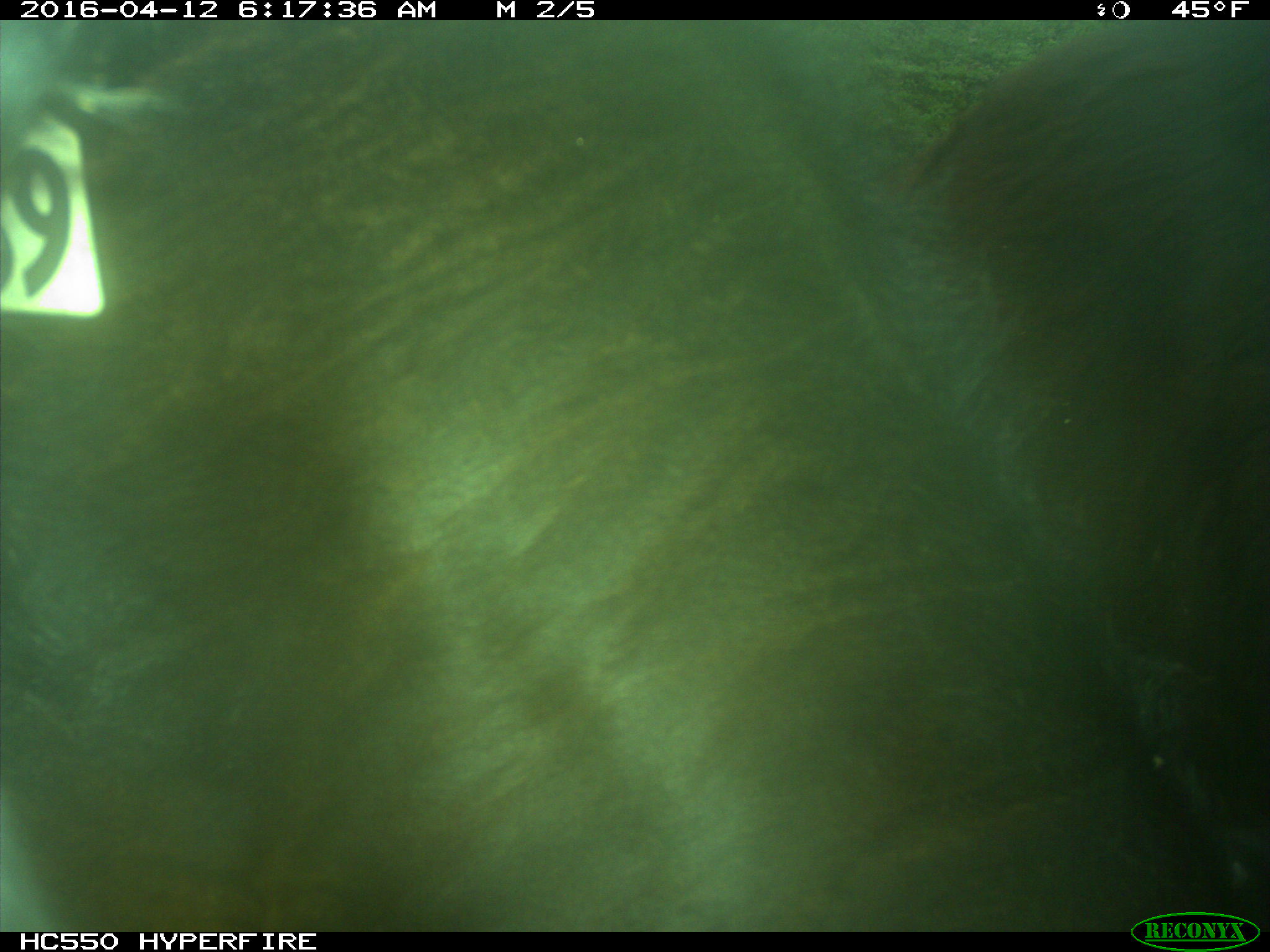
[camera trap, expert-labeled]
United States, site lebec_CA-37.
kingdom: Animalia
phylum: Chordata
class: Mammalia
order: Artiodactyla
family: Bovidae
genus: Bos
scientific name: Bos taurus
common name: domestic cow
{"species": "Bos taurus (domestic cow)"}